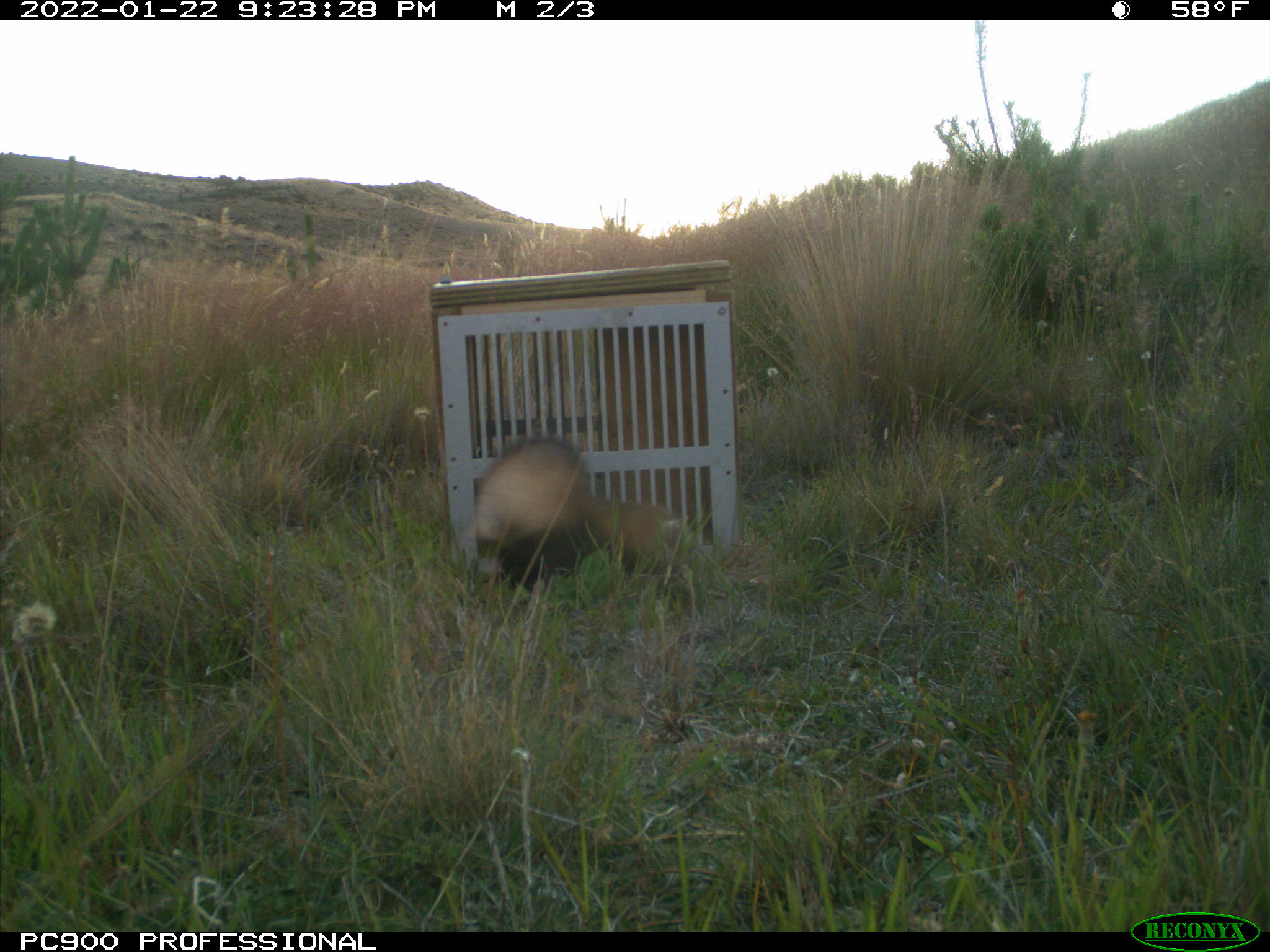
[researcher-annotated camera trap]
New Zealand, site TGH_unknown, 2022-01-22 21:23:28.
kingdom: Animalia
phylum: Chordata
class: Mammalia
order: Carnivora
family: Mustelidae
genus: Mustela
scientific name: Mustela furo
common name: ferret